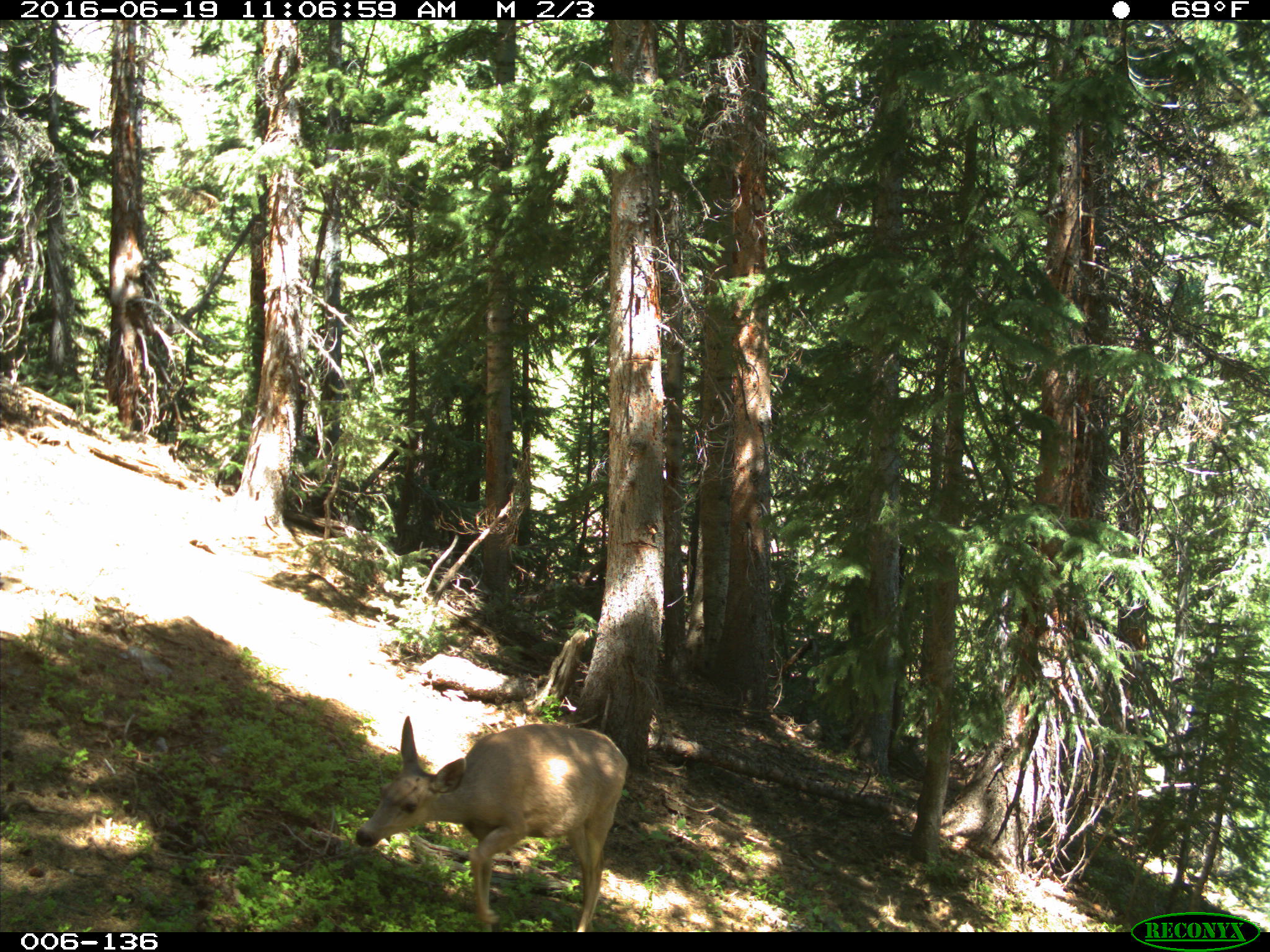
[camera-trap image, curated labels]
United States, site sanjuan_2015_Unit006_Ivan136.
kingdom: Animalia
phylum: Chordata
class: Mammalia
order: Artiodactyla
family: Cervidae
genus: Odocoileus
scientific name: Odocoileus hemionus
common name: mule deer